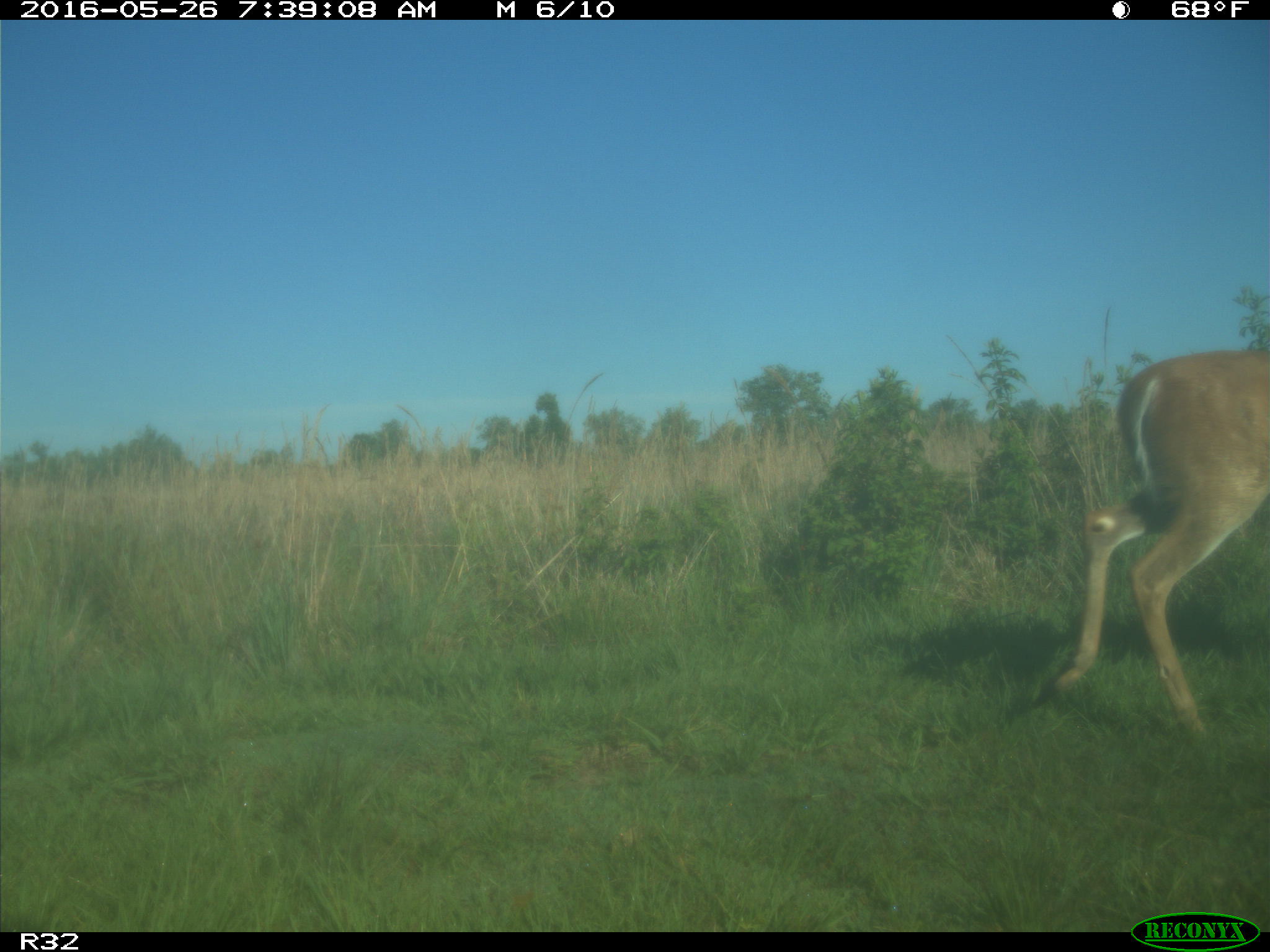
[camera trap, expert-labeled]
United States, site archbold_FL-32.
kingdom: Animalia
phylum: Chordata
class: Mammalia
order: Artiodactyla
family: Cervidae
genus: Odocoileus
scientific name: Odocoileus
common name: deer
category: unidentified deer